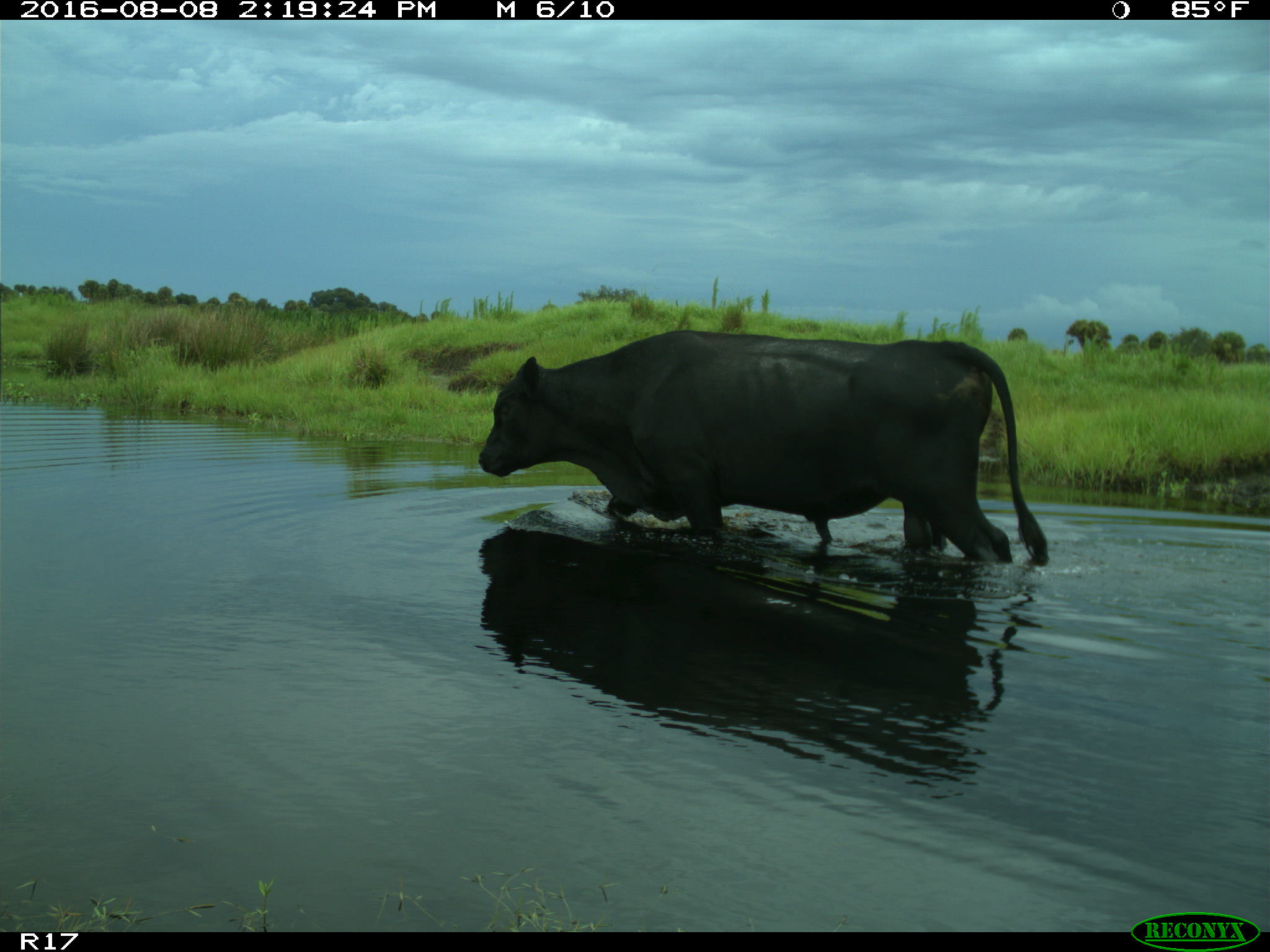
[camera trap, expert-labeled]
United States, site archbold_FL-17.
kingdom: Animalia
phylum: Chordata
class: Mammalia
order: Artiodactyla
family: Bovidae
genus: Bos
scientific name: Bos taurus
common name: domestic cow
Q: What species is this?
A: Bos taurus (domestic cow).